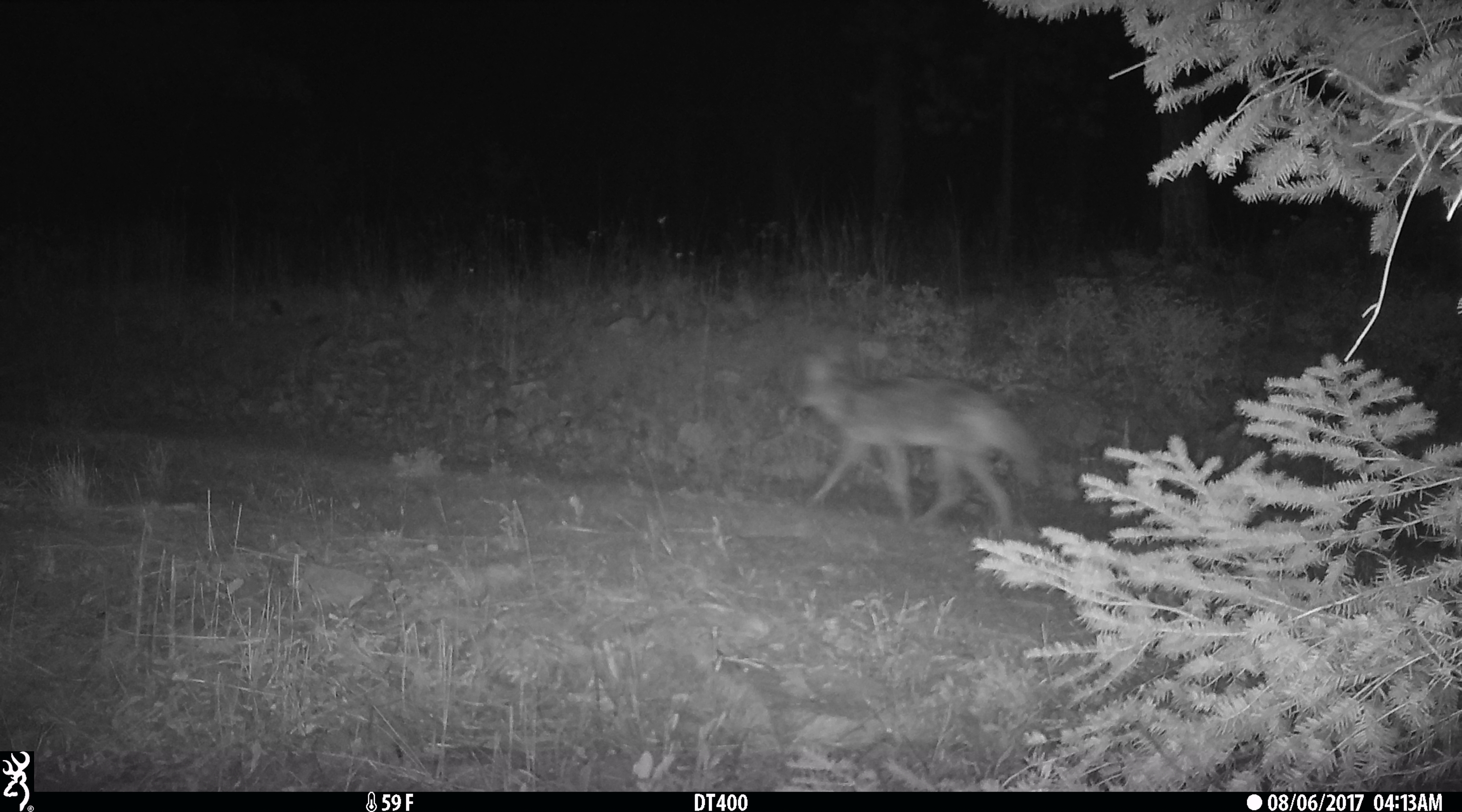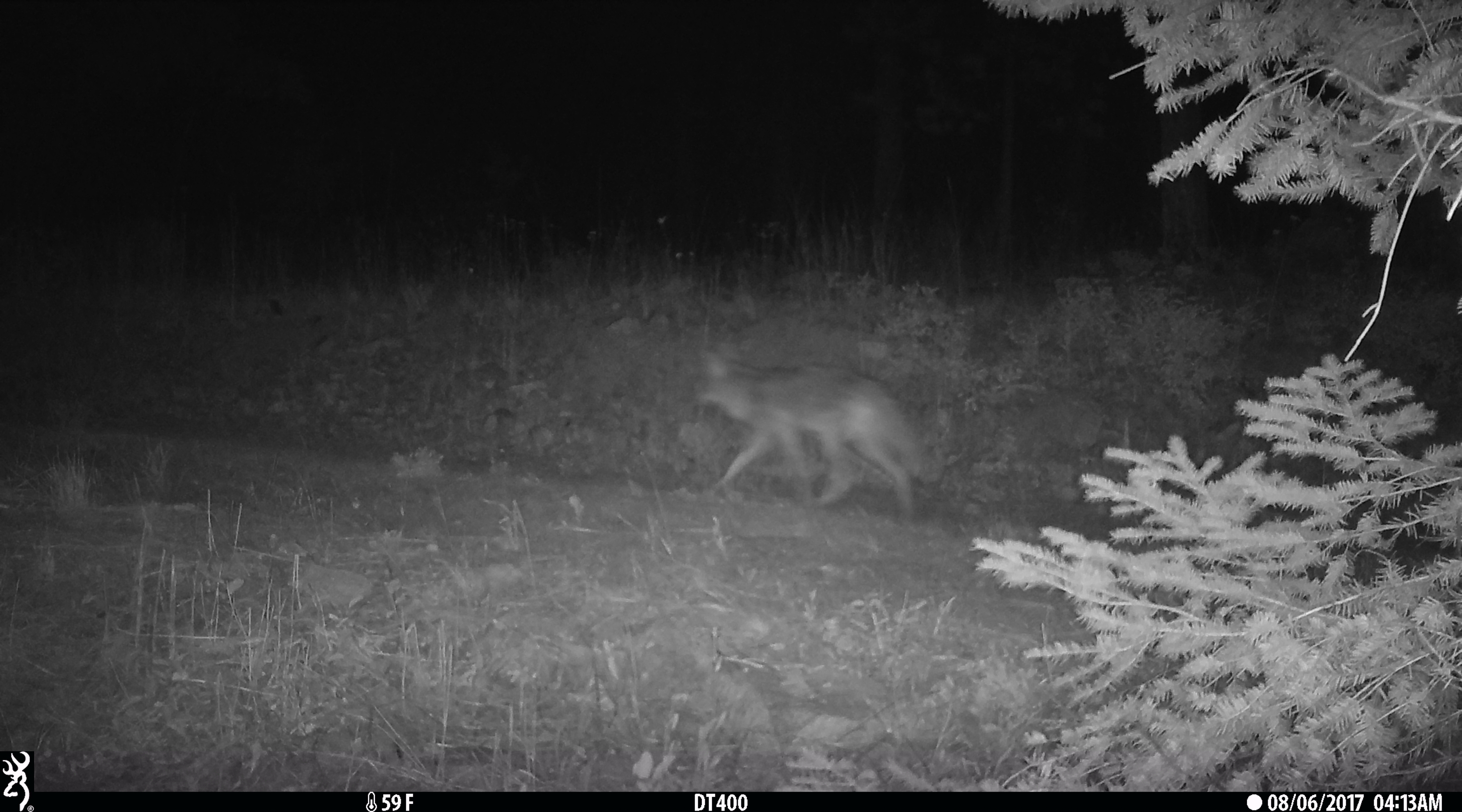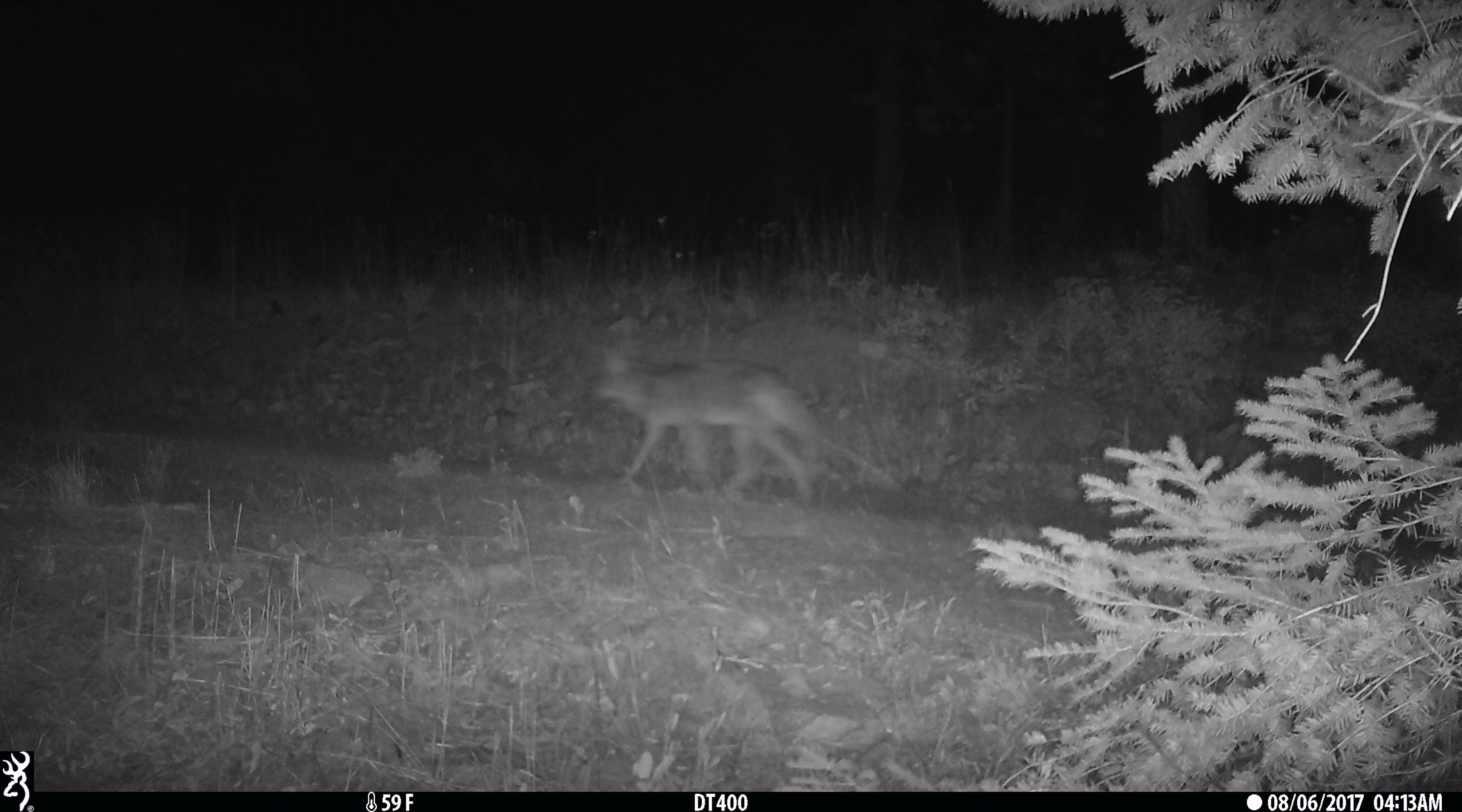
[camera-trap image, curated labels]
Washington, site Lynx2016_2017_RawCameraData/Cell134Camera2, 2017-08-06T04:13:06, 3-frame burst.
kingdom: Animalia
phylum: Chordata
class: Mammalia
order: Carnivora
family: Canidae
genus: Canis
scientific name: Canis latrans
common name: coyote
Canis latrans (coyote). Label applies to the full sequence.